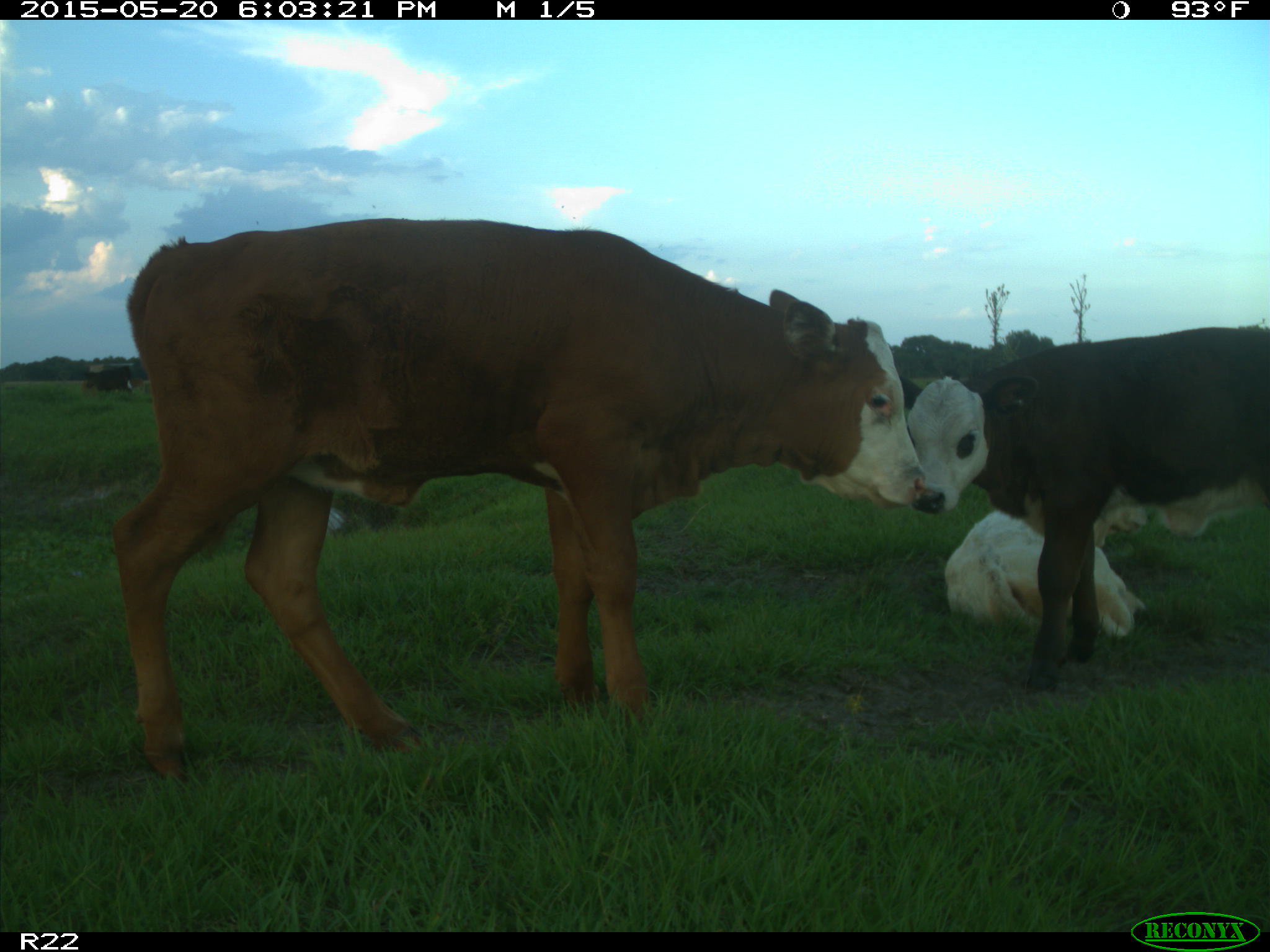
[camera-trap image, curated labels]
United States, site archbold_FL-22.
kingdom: Animalia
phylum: Chordata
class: Mammalia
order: Artiodactyla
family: Bovidae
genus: Bos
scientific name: Bos taurus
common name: domestic cow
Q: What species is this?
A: Bos taurus (domestic cow).